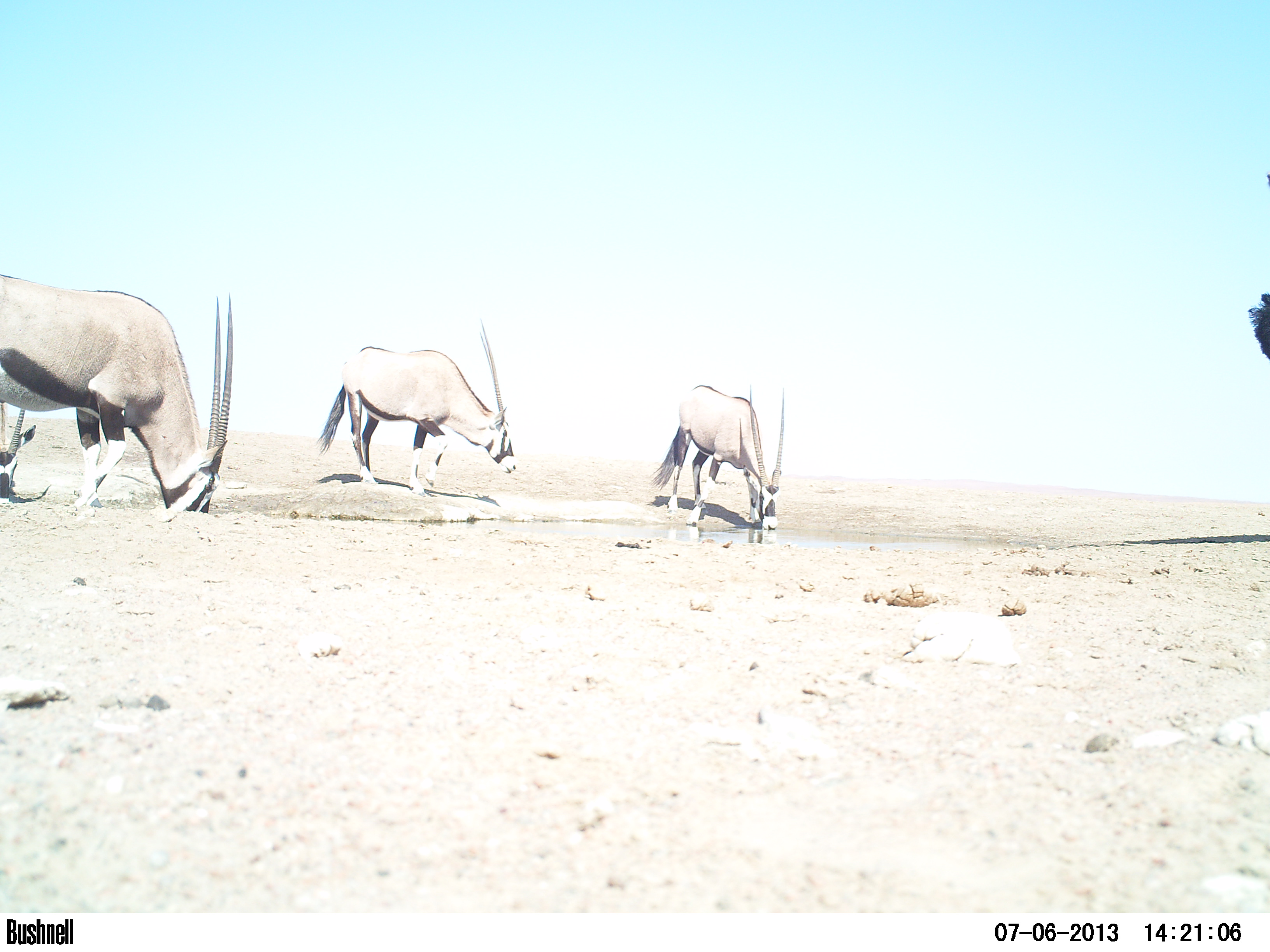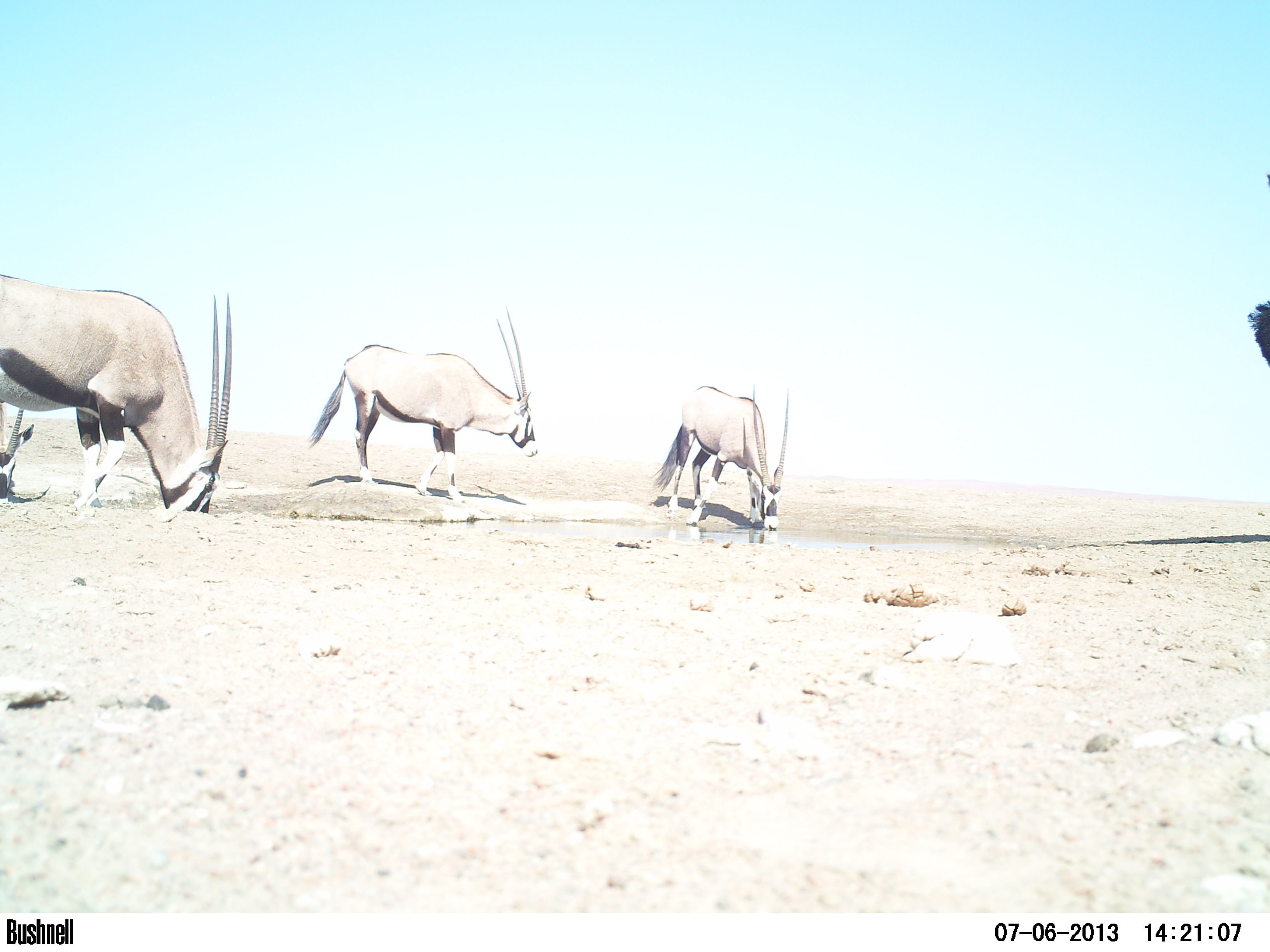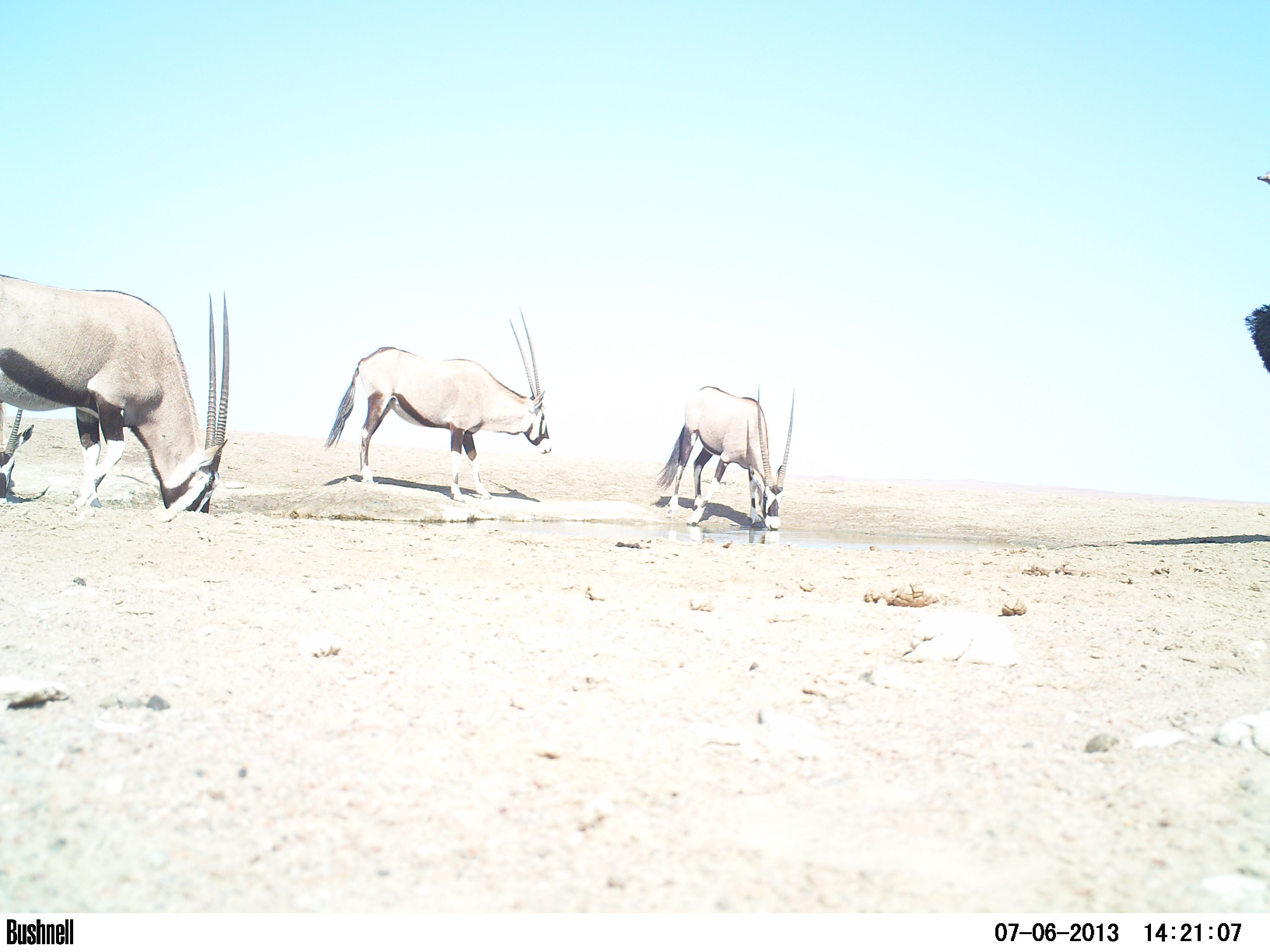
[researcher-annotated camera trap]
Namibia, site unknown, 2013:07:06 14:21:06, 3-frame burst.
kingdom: Animalia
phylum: Chordata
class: Mammalia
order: Artiodactyla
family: Bovidae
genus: Oryx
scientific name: Oryx gazella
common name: gemsbok